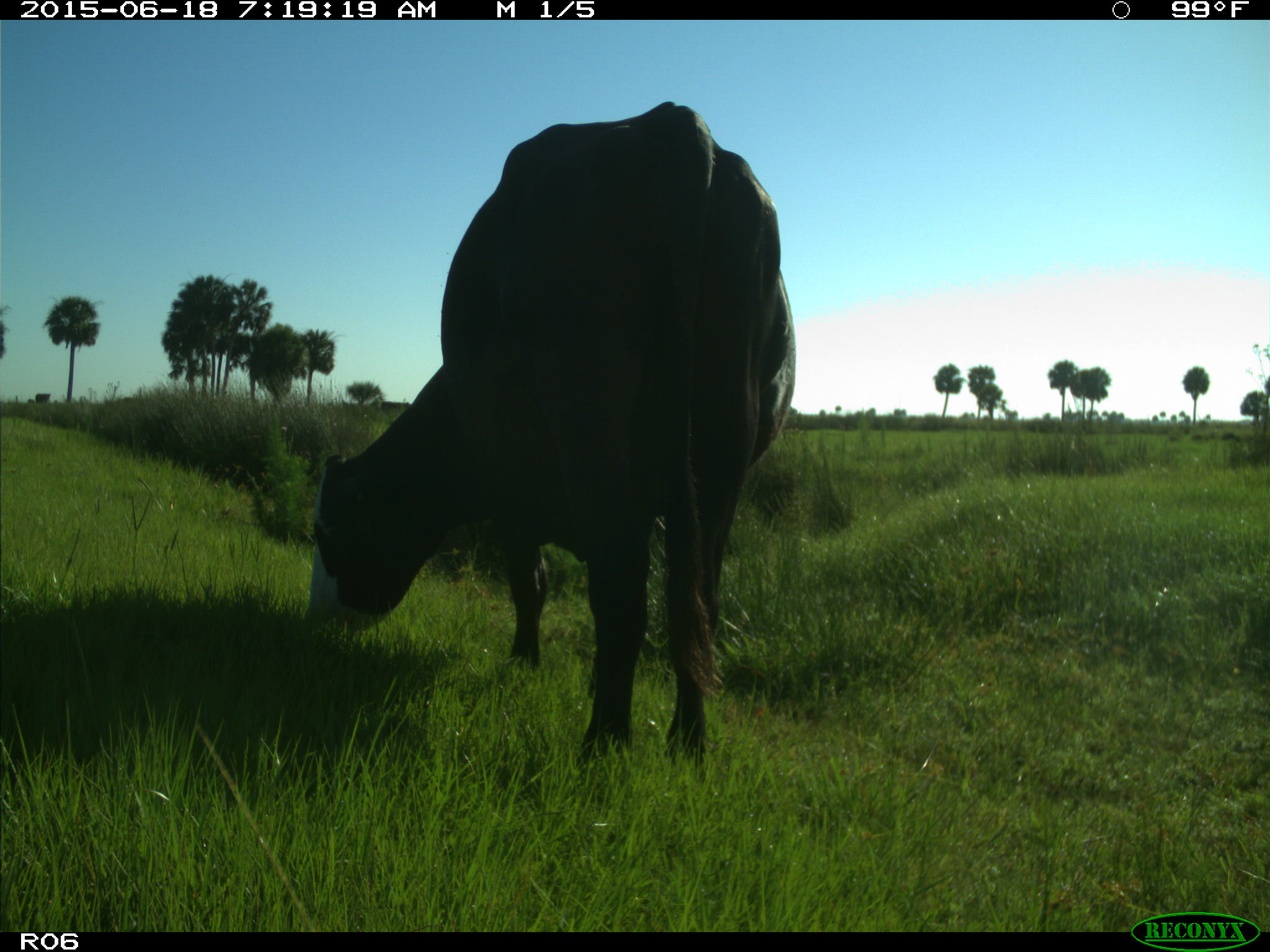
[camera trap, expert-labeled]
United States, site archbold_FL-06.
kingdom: Animalia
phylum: Chordata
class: Mammalia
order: Artiodactyla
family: Bovidae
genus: Bos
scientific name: Bos taurus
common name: domestic cow